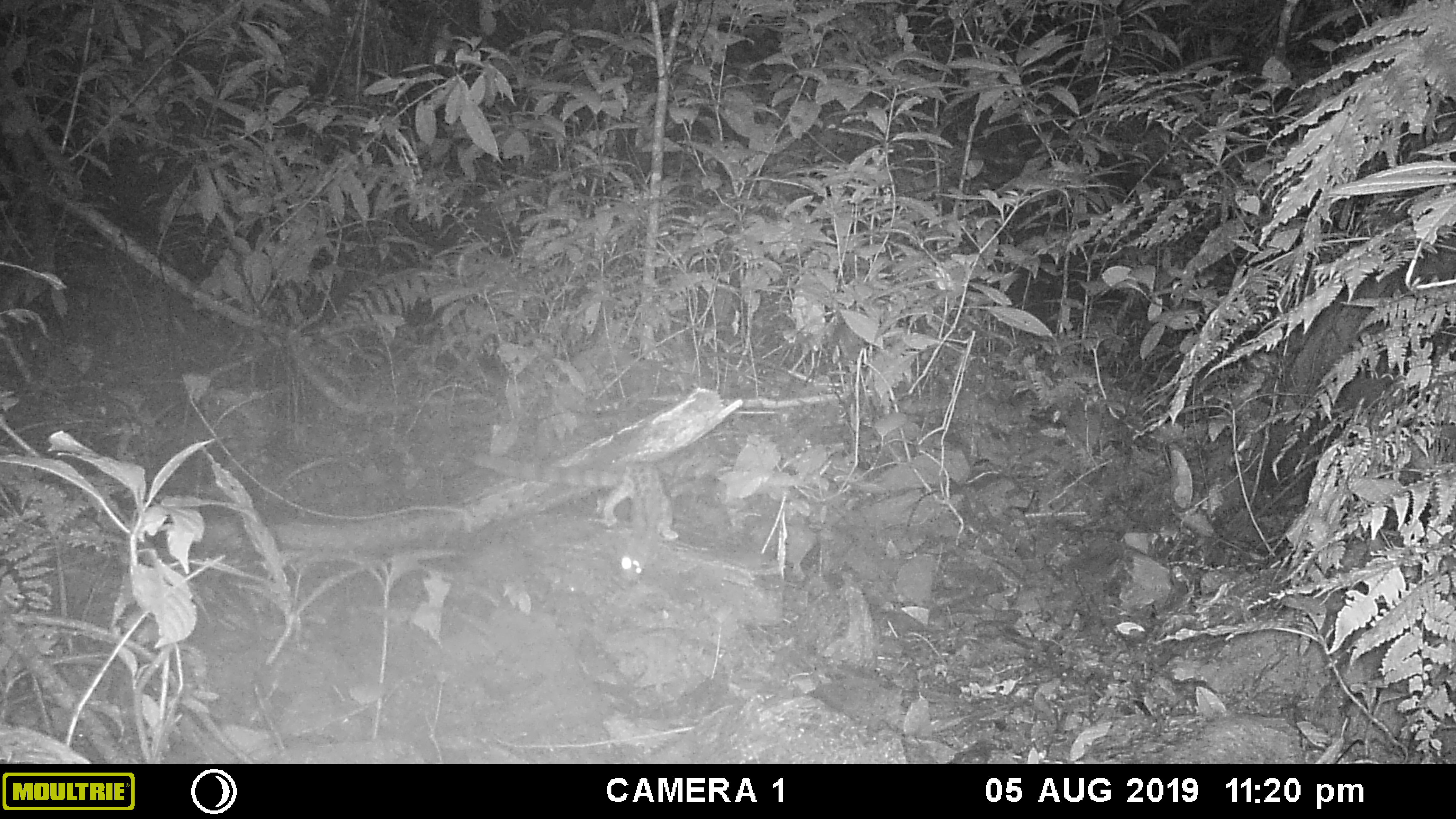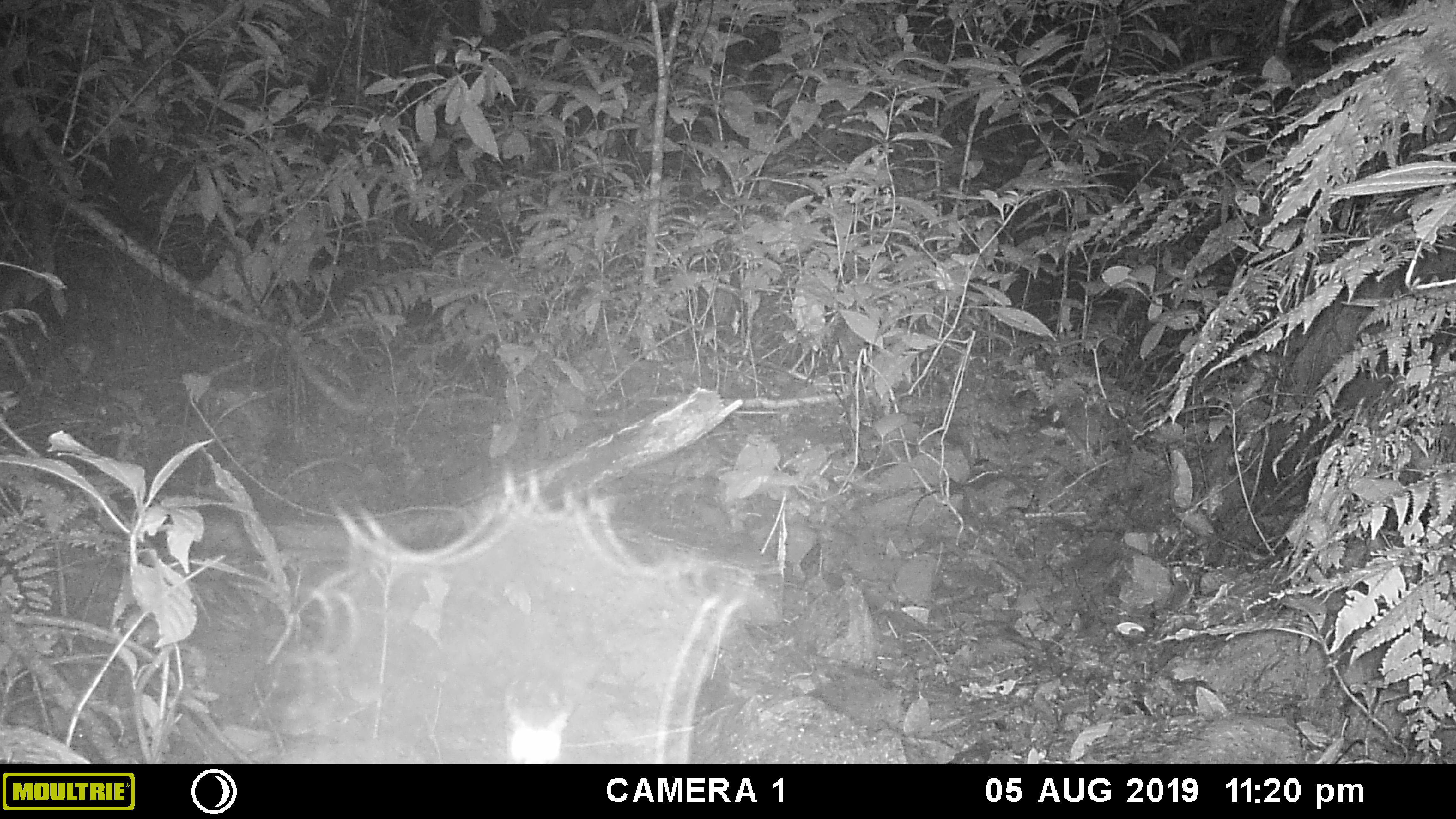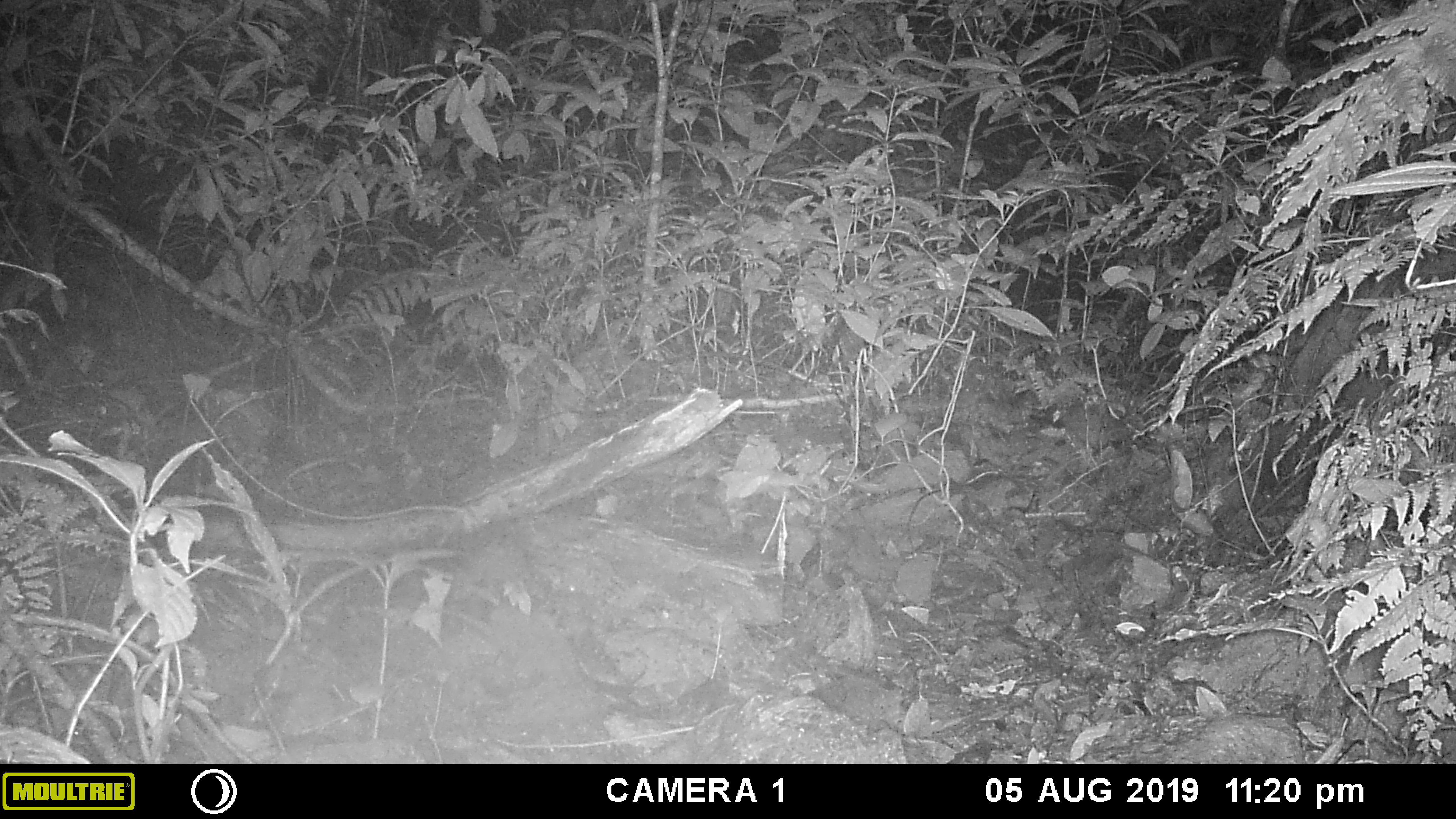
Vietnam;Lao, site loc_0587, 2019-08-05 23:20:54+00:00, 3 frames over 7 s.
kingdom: Animalia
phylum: Chordata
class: Mammalia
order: Carnivora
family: Prionodontidae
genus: Prionodon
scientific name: Prionodon pardicolor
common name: spotted linsang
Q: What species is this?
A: Spotted linsang (Prionodon pardicolor).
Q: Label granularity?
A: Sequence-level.